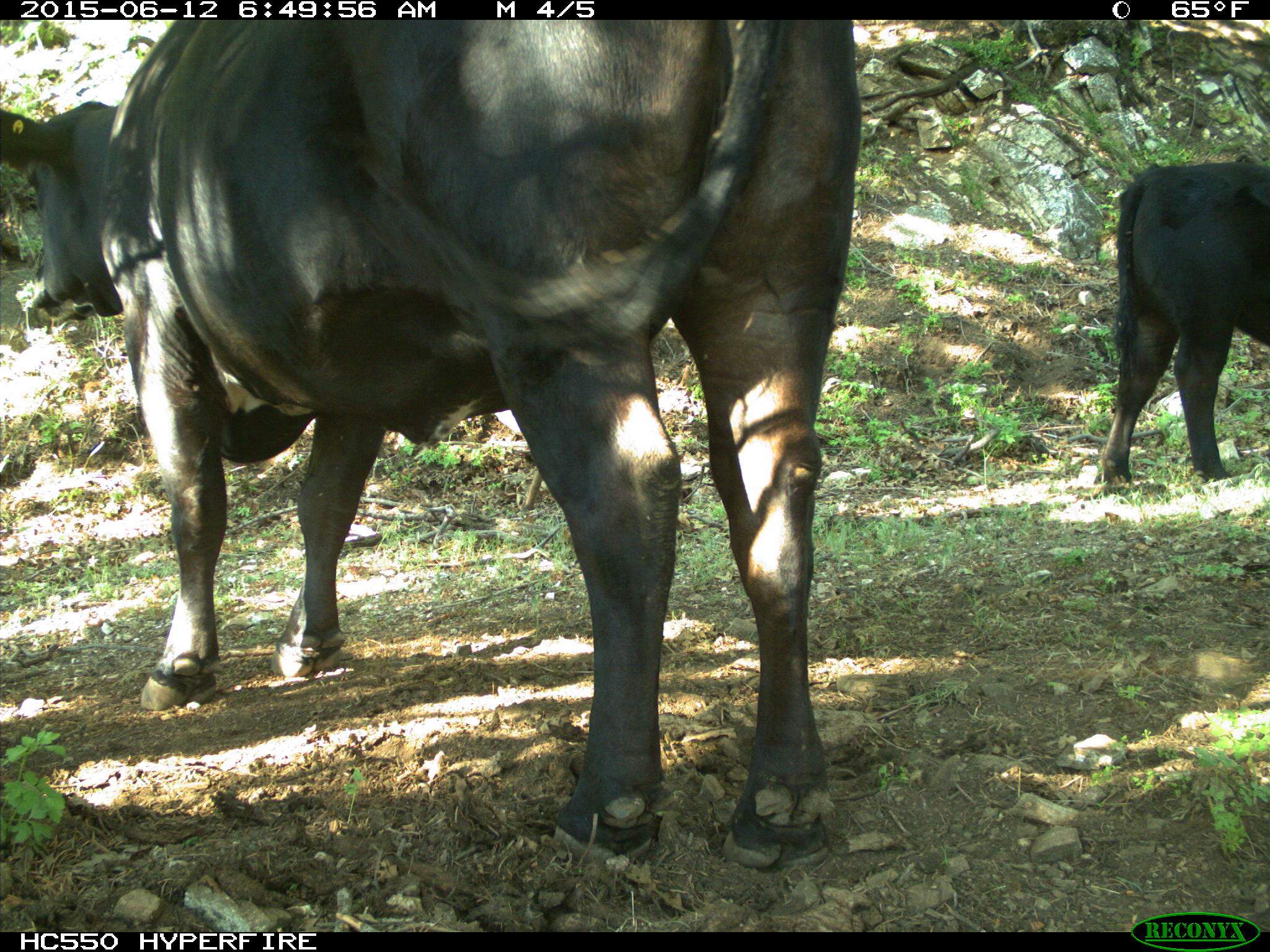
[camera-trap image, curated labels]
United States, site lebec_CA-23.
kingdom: Animalia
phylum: Chordata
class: Mammalia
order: Artiodactyla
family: Bovidae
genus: Bos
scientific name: Bos taurus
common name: domestic cow